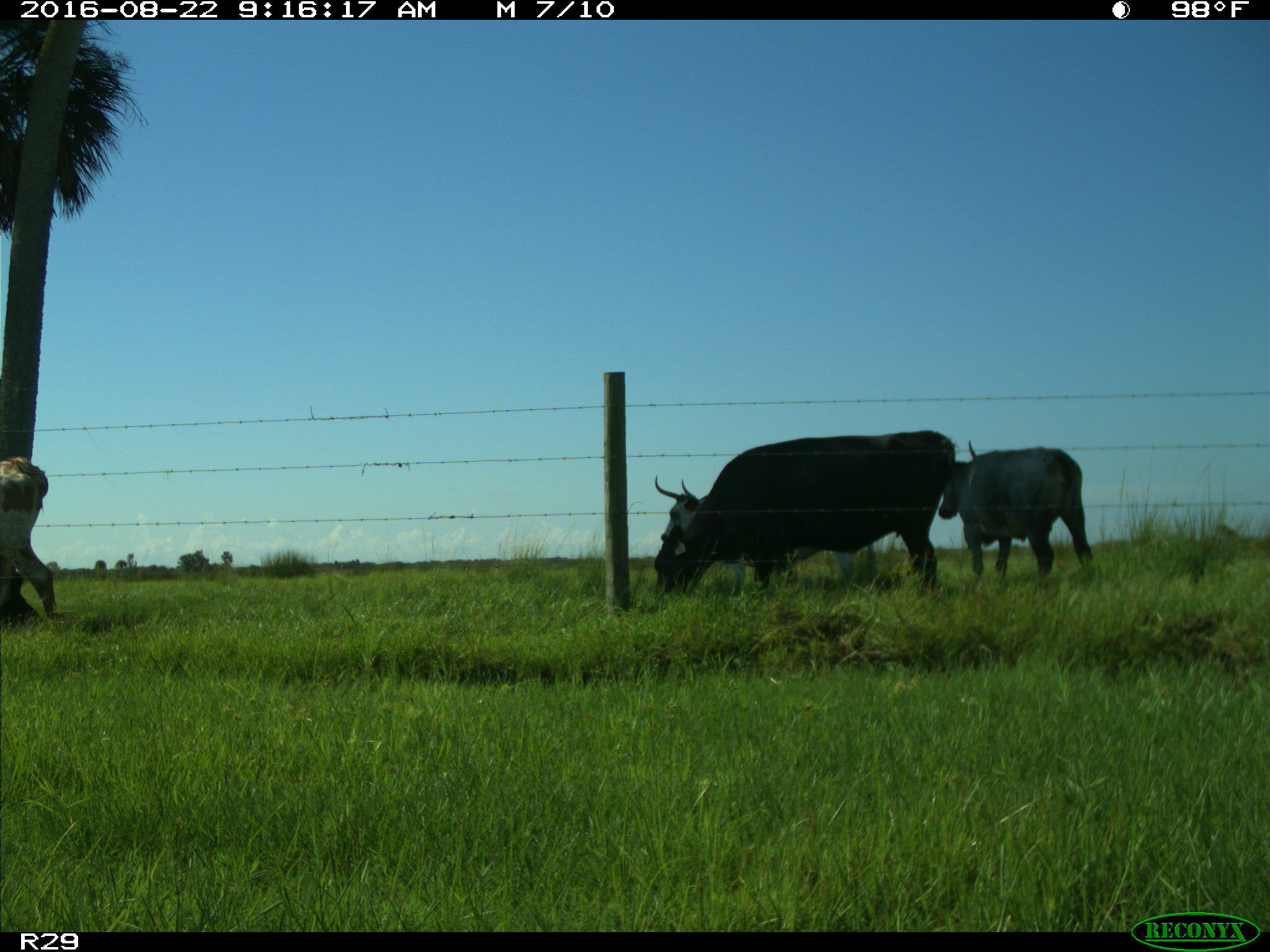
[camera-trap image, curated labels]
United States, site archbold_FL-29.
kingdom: Animalia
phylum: Chordata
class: Mammalia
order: Artiodactyla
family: Bovidae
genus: Bos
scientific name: Bos taurus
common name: domestic cow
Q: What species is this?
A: Bos taurus (domestic cow).